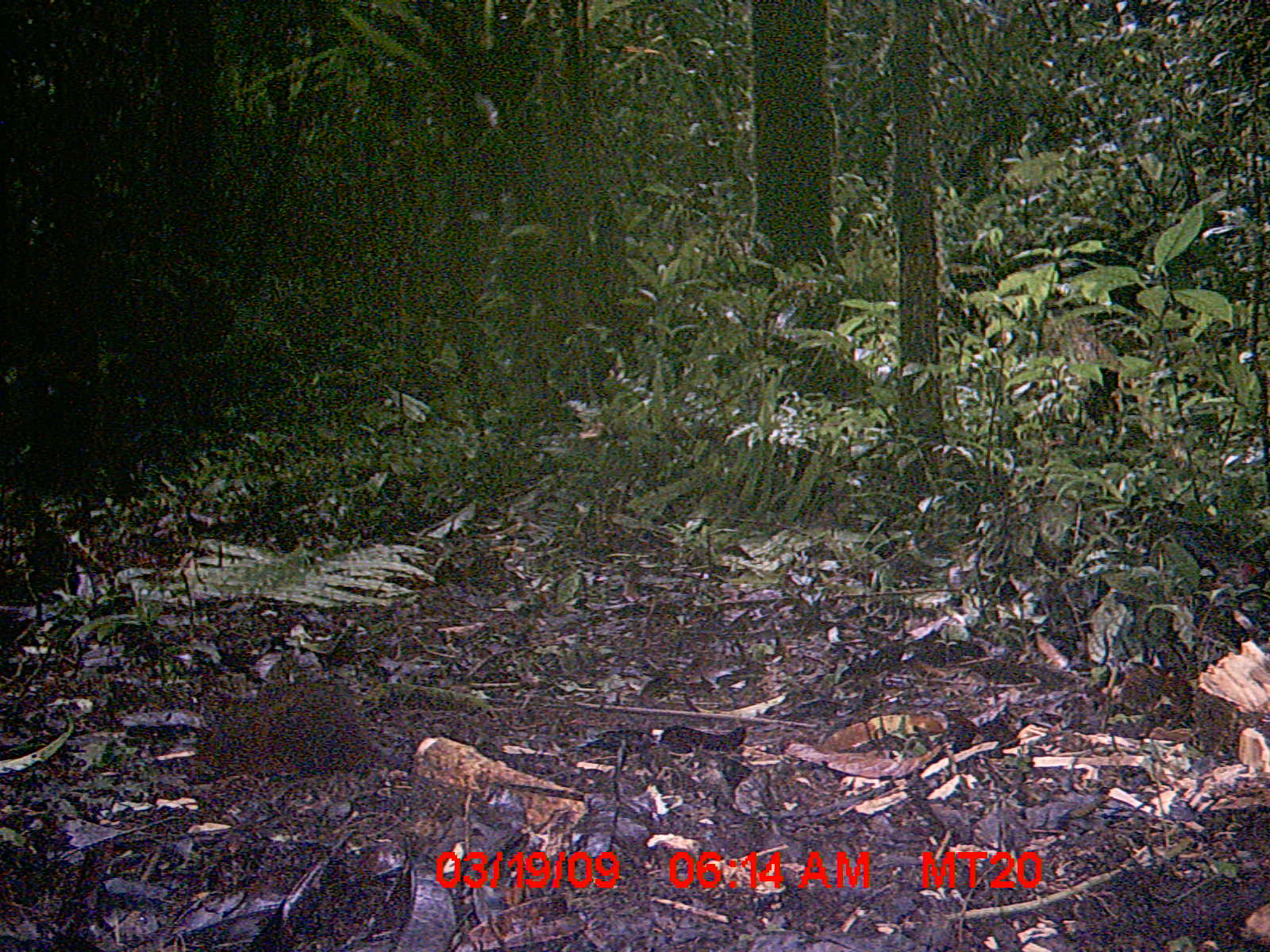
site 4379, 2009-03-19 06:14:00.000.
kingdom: Animalia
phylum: Chordata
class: Mammalia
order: Rodentia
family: Nesomyidae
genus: Nesomys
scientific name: Nesomys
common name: nesomys rodents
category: nesomys sp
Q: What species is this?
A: Nesomys sp (nesomys rodents) (Nesomys).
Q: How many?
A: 1.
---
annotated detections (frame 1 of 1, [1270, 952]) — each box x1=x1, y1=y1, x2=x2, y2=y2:
nesomys sp: x1=191, y1=675, x2=445, y2=782